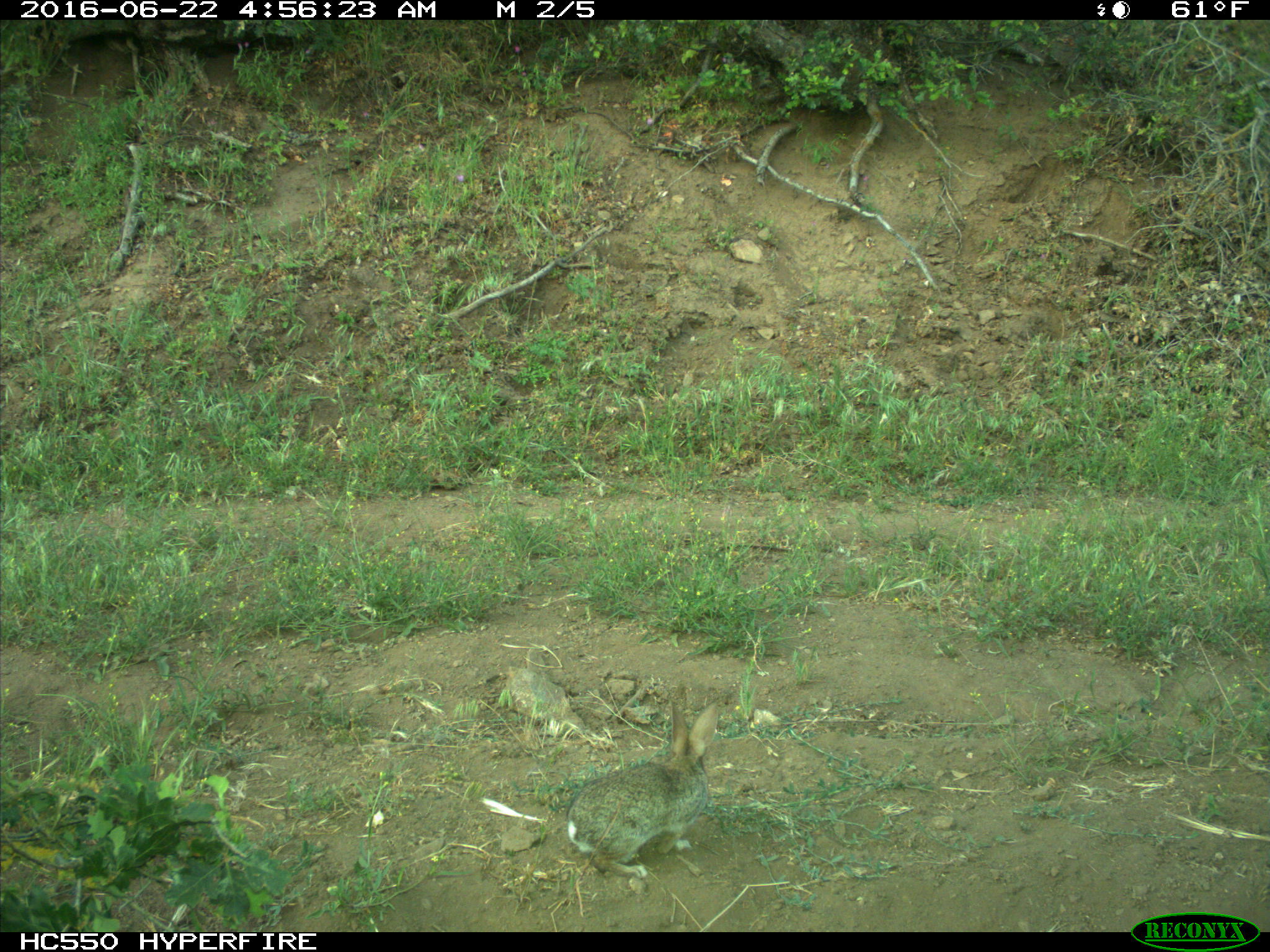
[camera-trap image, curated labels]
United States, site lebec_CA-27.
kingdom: Animalia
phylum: Chordata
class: Mammalia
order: Lagomorpha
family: Leporidae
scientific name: Leporidae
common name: rabbits and hares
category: unidentified rabbit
Unidentified rabbit (rabbits and hares) (Leporidae).